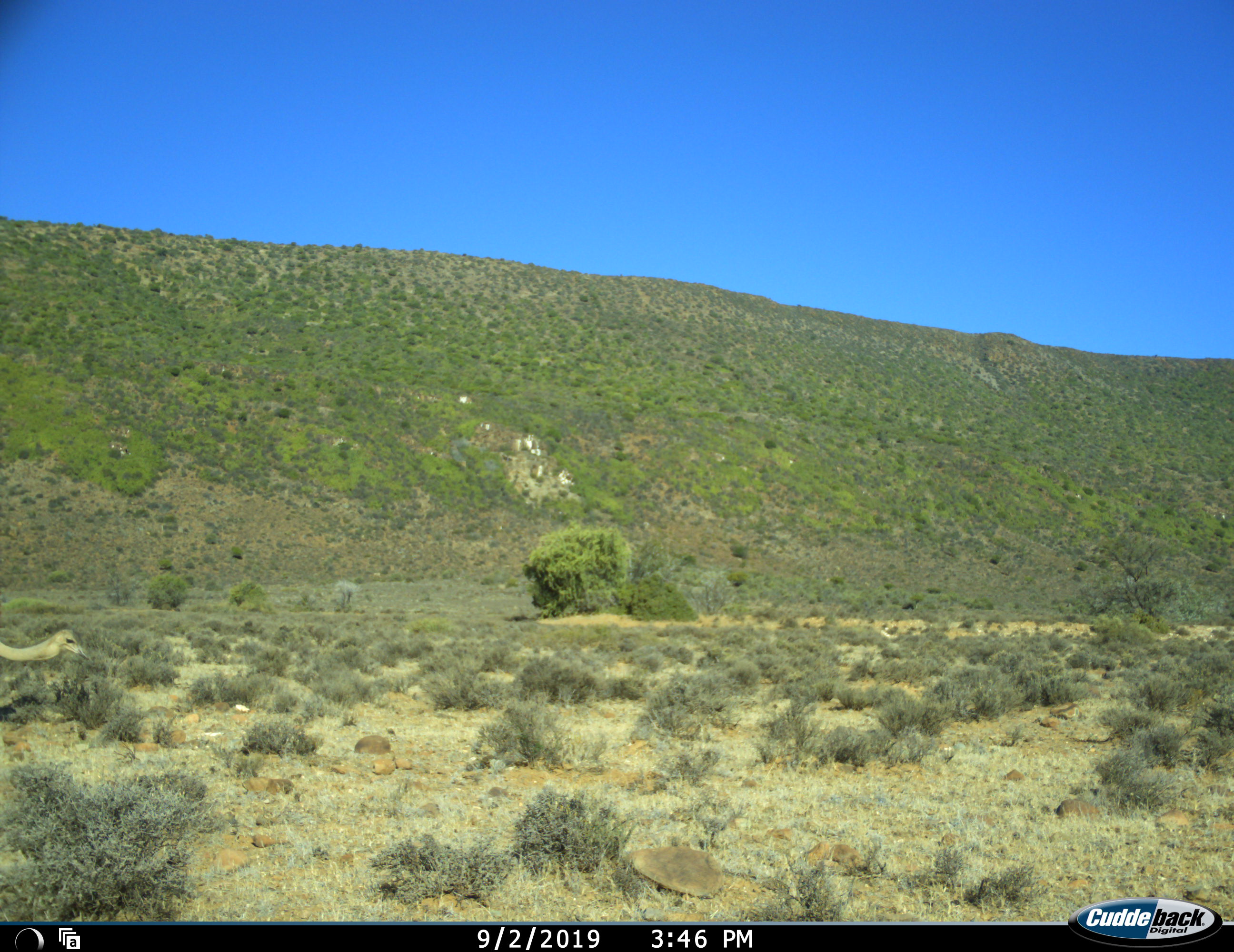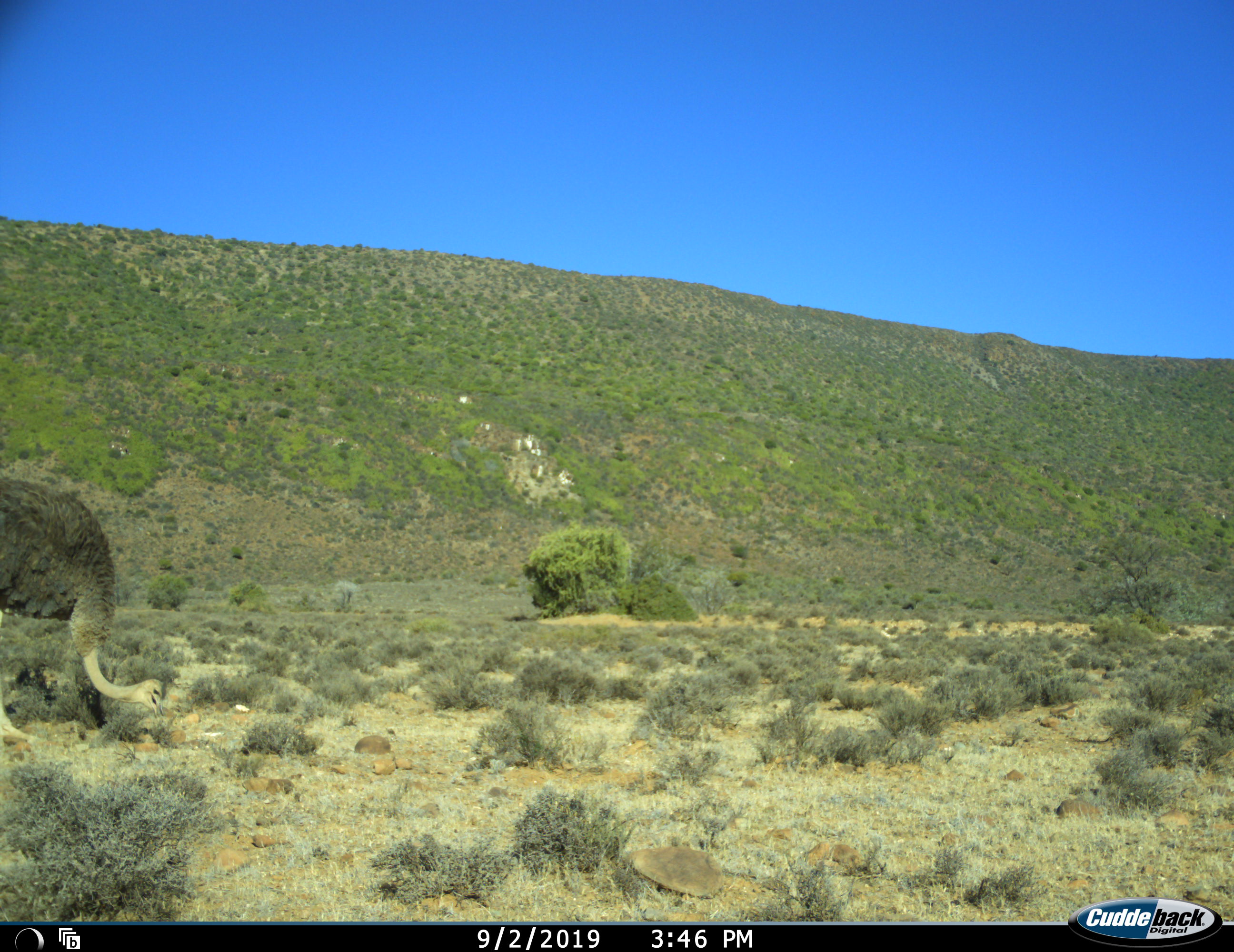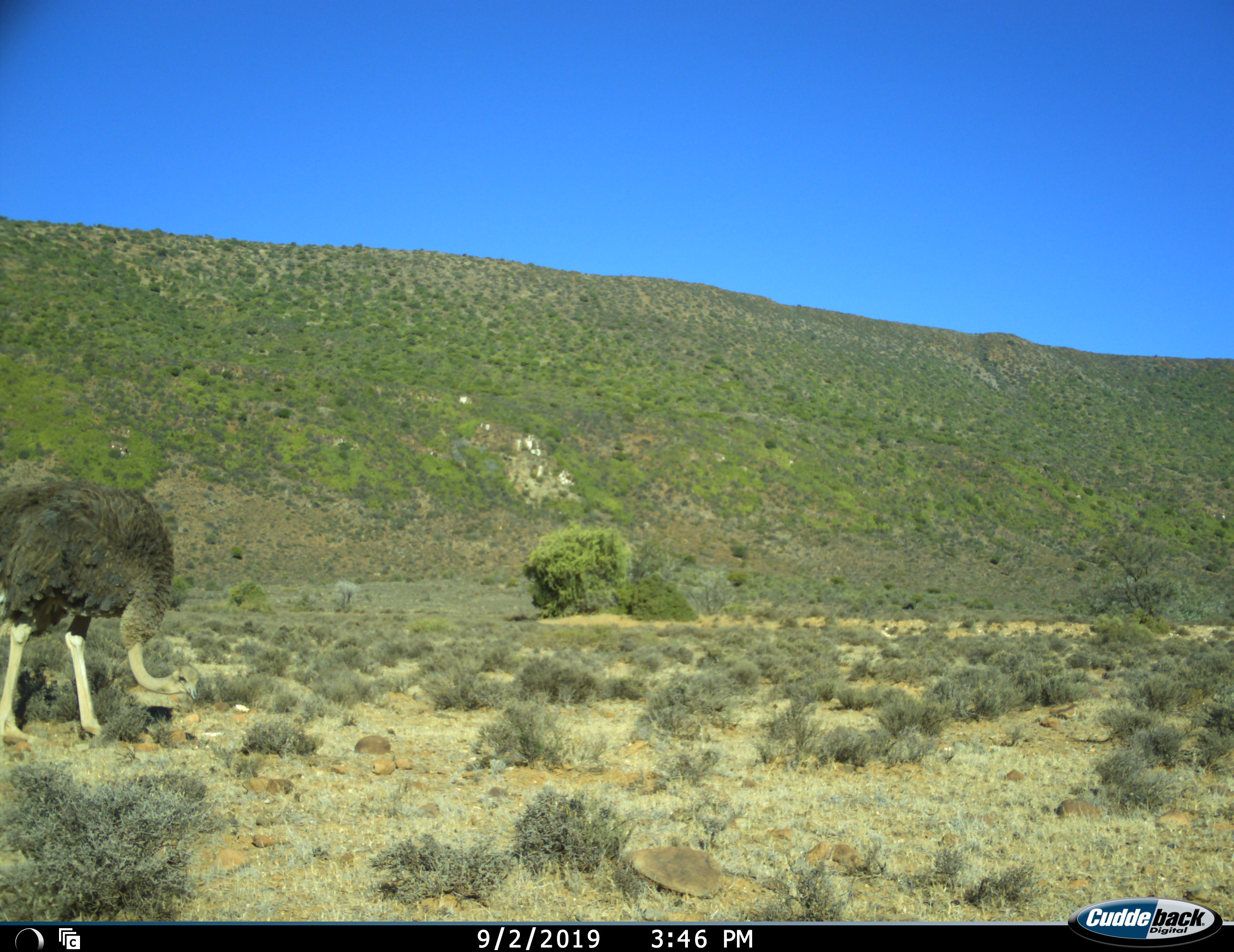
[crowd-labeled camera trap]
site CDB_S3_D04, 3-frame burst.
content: unidentified animal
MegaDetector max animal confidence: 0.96